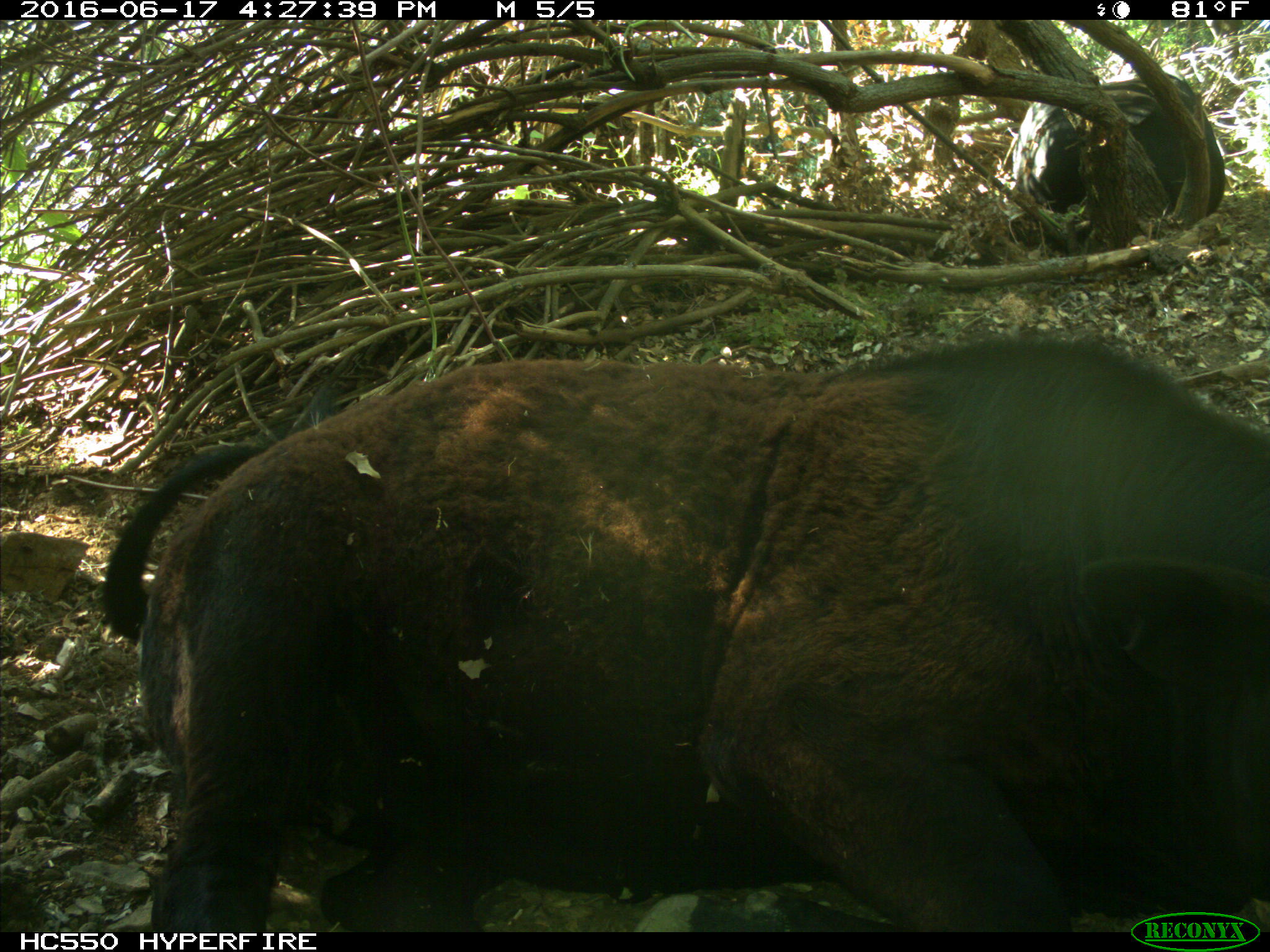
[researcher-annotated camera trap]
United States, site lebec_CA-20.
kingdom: Animalia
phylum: Chordata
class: Mammalia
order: Artiodactyla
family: Bovidae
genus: Bos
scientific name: Bos taurus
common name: domestic cow